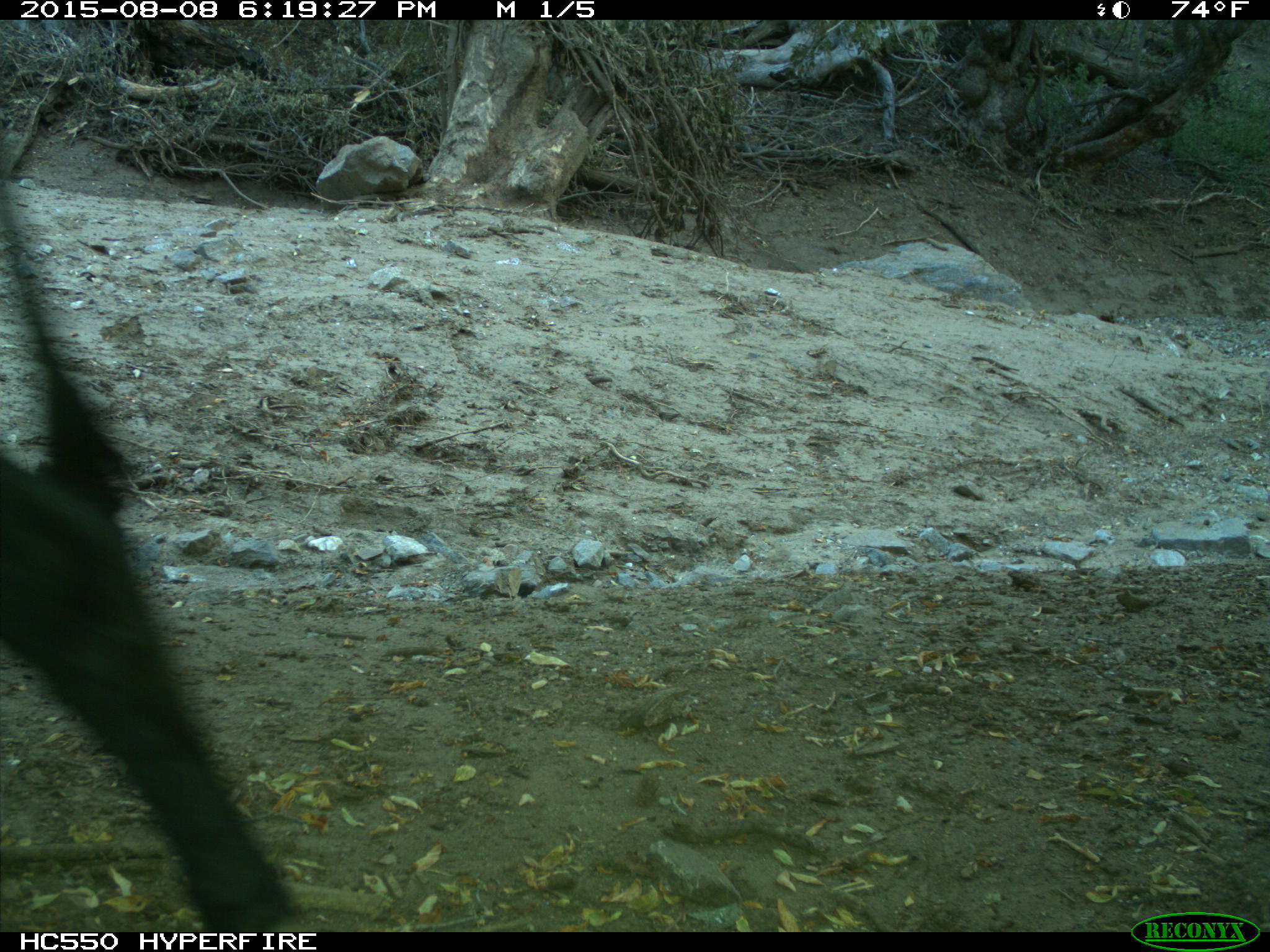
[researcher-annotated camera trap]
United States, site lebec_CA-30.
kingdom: Animalia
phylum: Chordata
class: Mammalia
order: Artiodactyla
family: Bovidae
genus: Bos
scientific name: Bos taurus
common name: domestic cow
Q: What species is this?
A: Bos taurus (domestic cow).